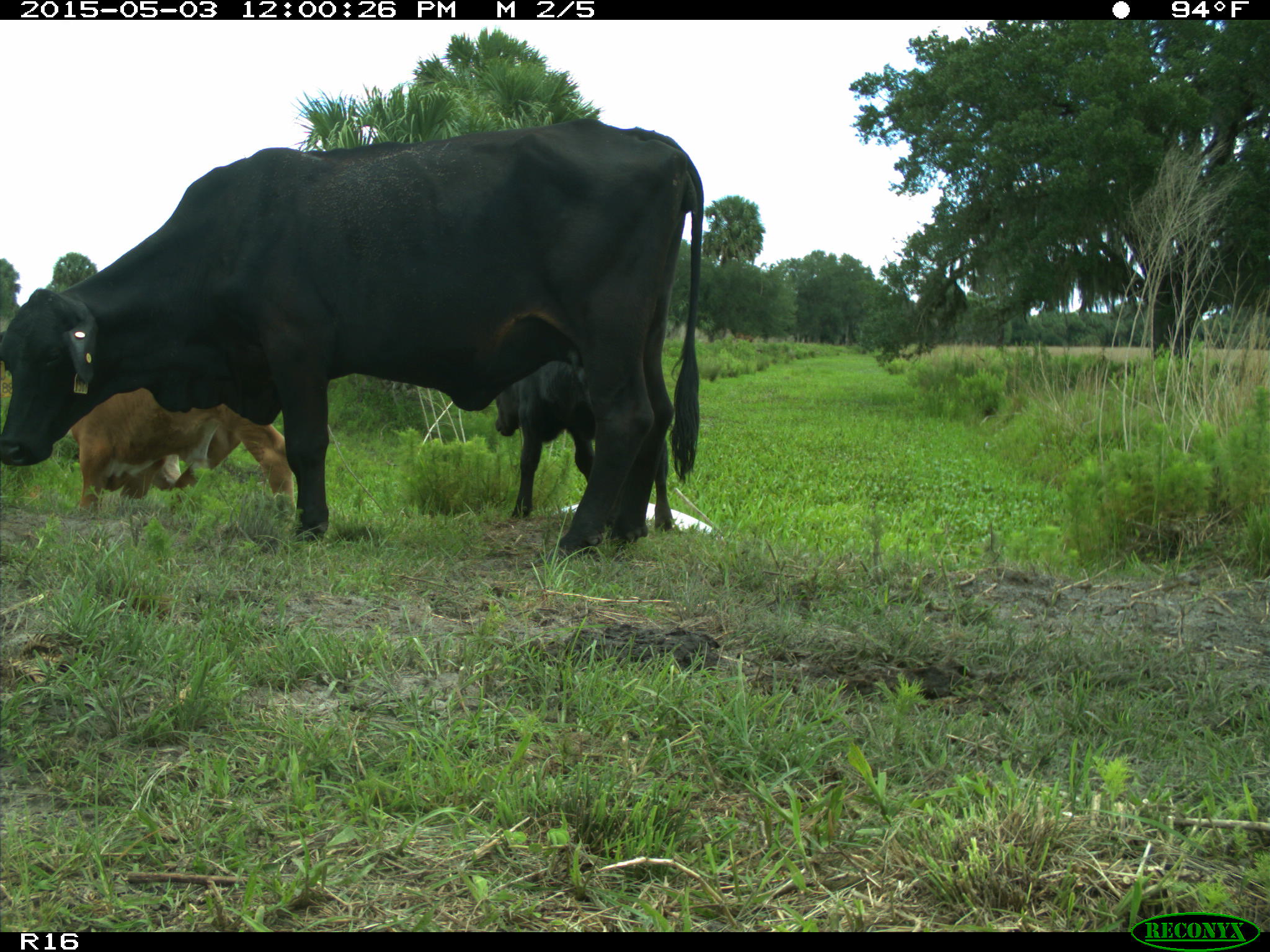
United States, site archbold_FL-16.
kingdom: Animalia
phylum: Chordata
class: Mammalia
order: Artiodactyla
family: Bovidae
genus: Bos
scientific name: Bos taurus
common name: domestic cow